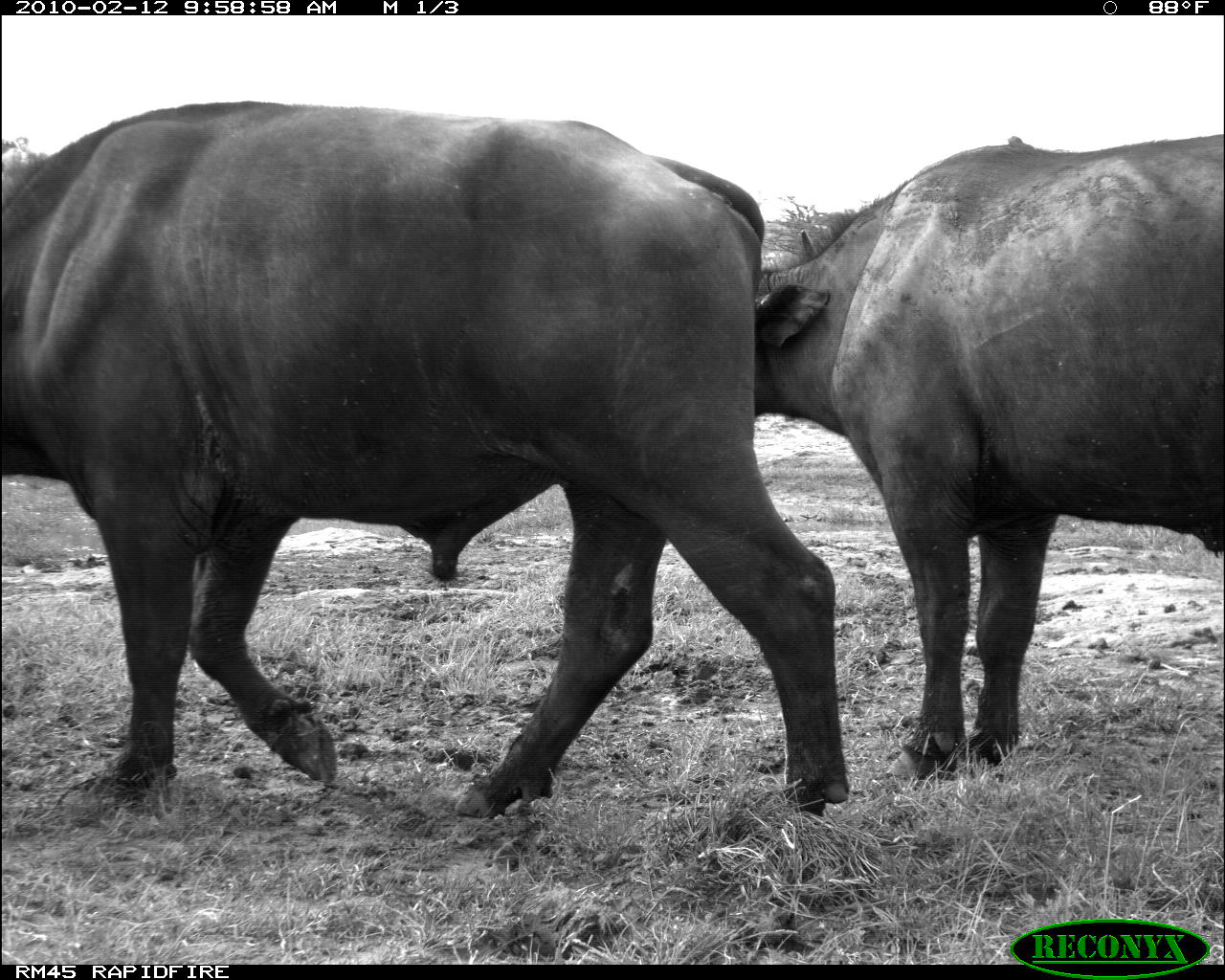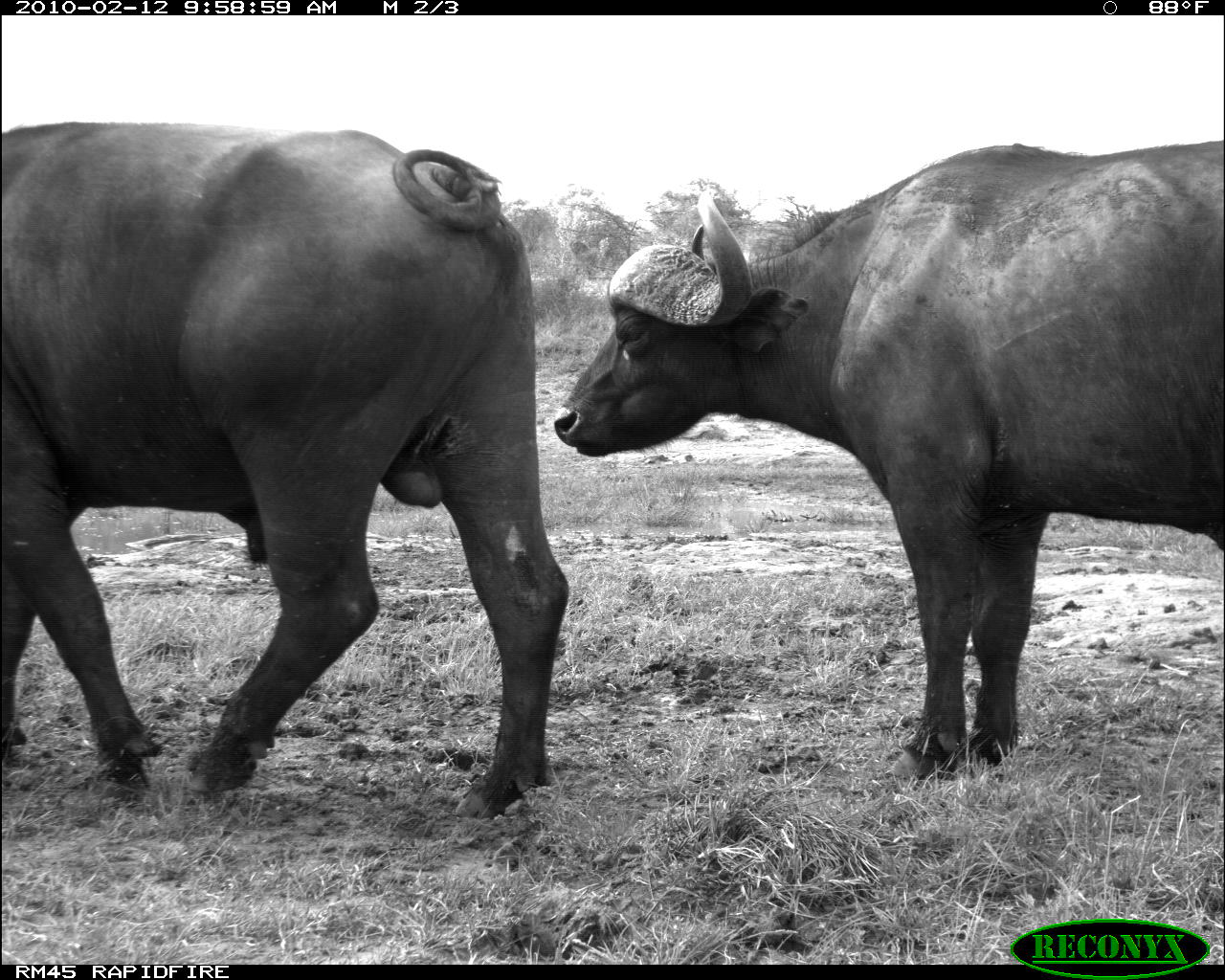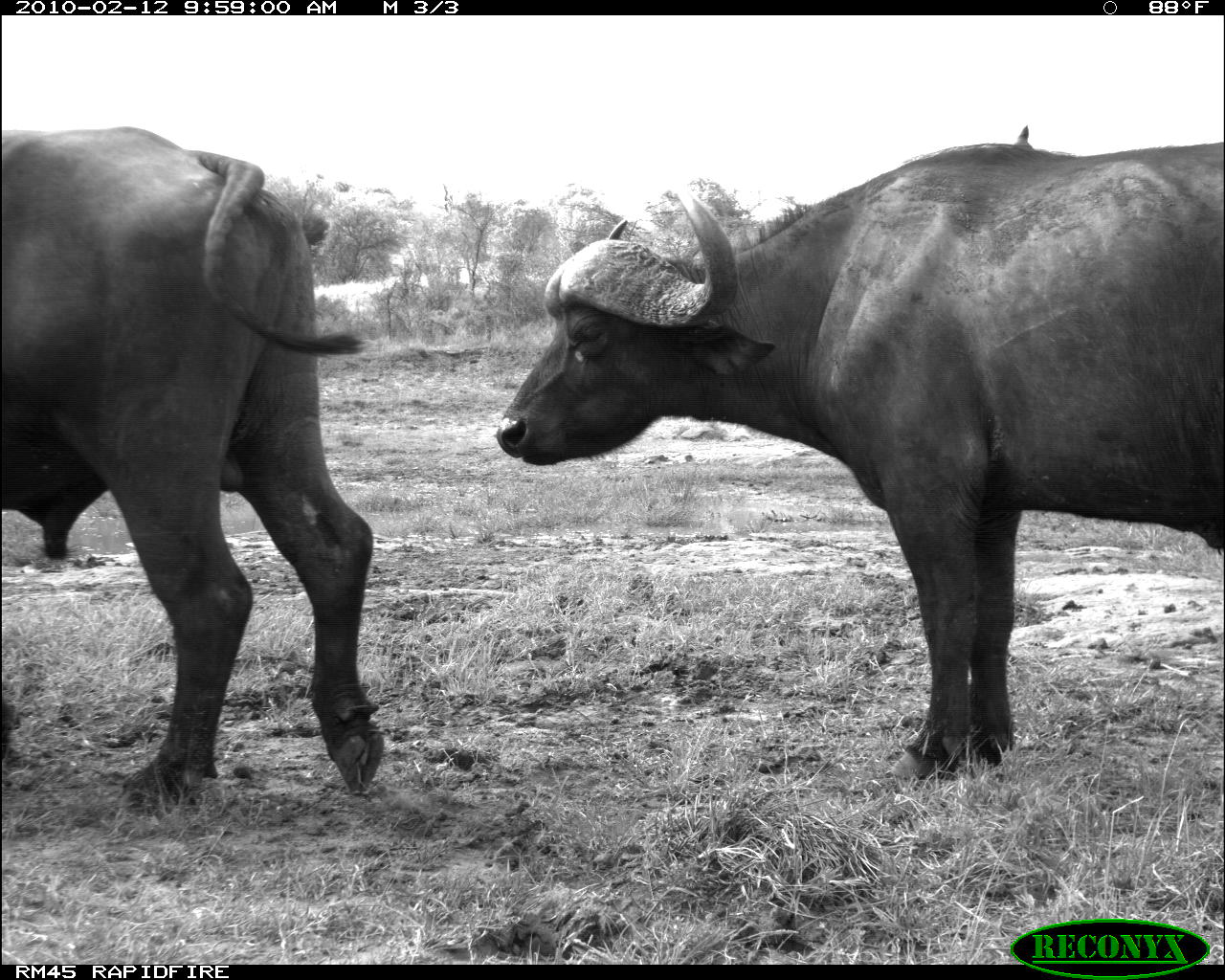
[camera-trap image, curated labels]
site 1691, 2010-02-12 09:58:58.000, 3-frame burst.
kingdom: Animalia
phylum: Chordata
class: Mammalia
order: Artiodactyla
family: Bovidae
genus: Syncerus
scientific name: Syncerus caffer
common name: african buffalo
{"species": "Syncerus caffer (african buffalo)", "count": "2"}